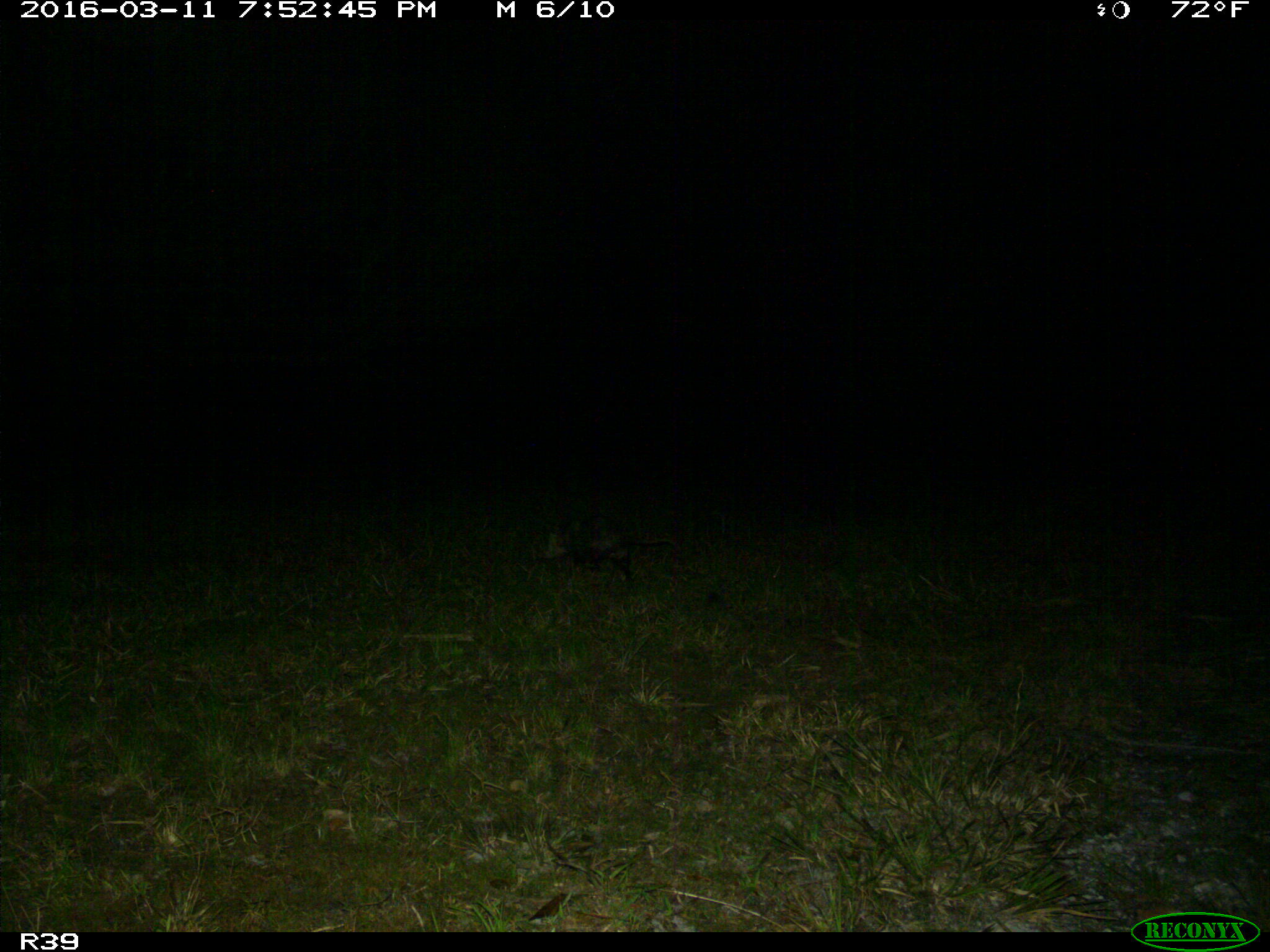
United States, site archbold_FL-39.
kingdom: Animalia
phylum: Chordata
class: Mammalia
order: Didelphimorphia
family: Didelphidae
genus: Didelphis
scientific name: Didelphis virginiana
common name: virginia opossum